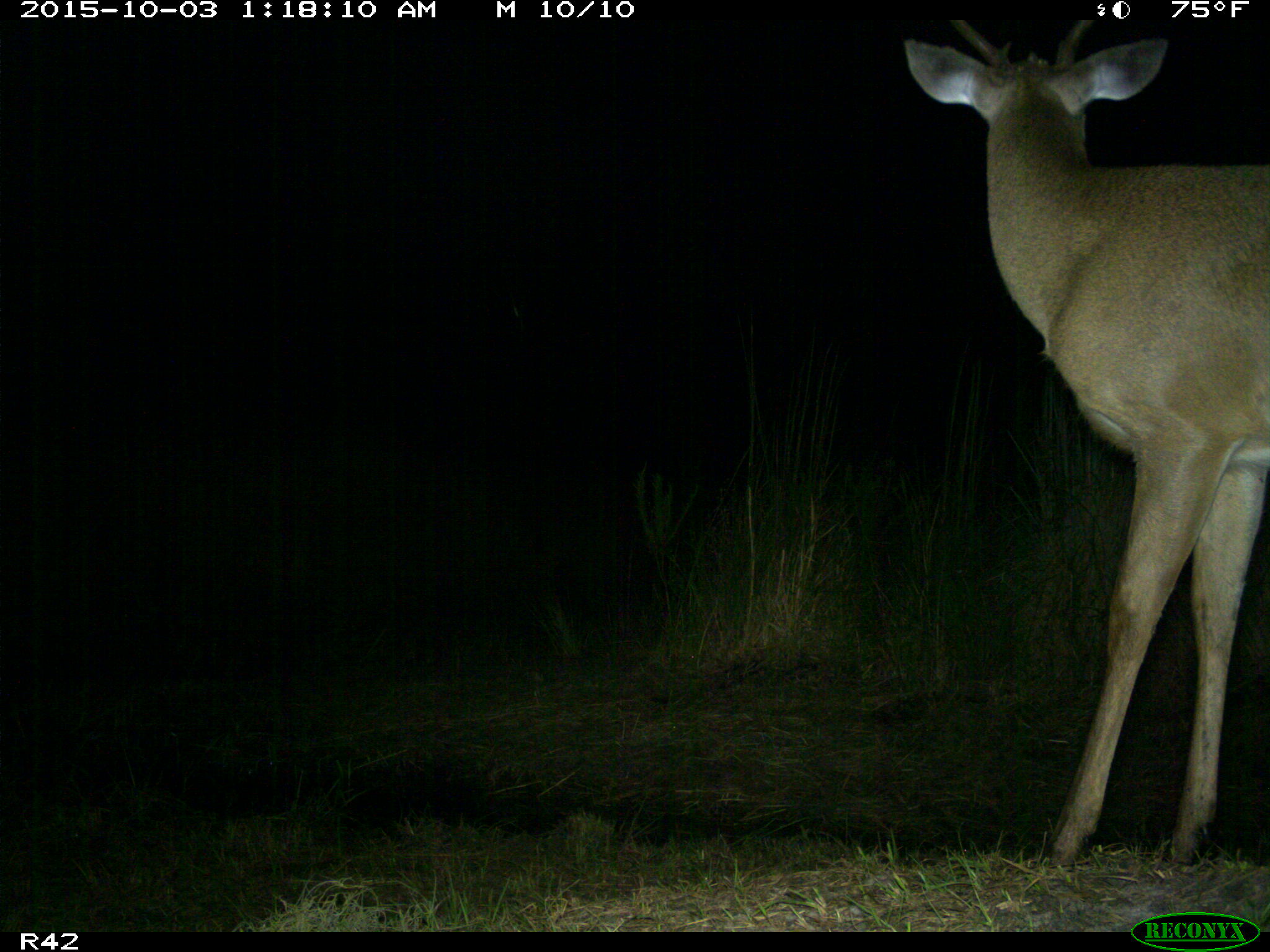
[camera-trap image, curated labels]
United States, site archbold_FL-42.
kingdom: Animalia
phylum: Chordata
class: Mammalia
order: Artiodactyla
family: Cervidae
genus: Odocoileus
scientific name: Odocoileus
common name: deer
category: unidentified deer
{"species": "unidentified deer (deer) (Odocoileus)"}